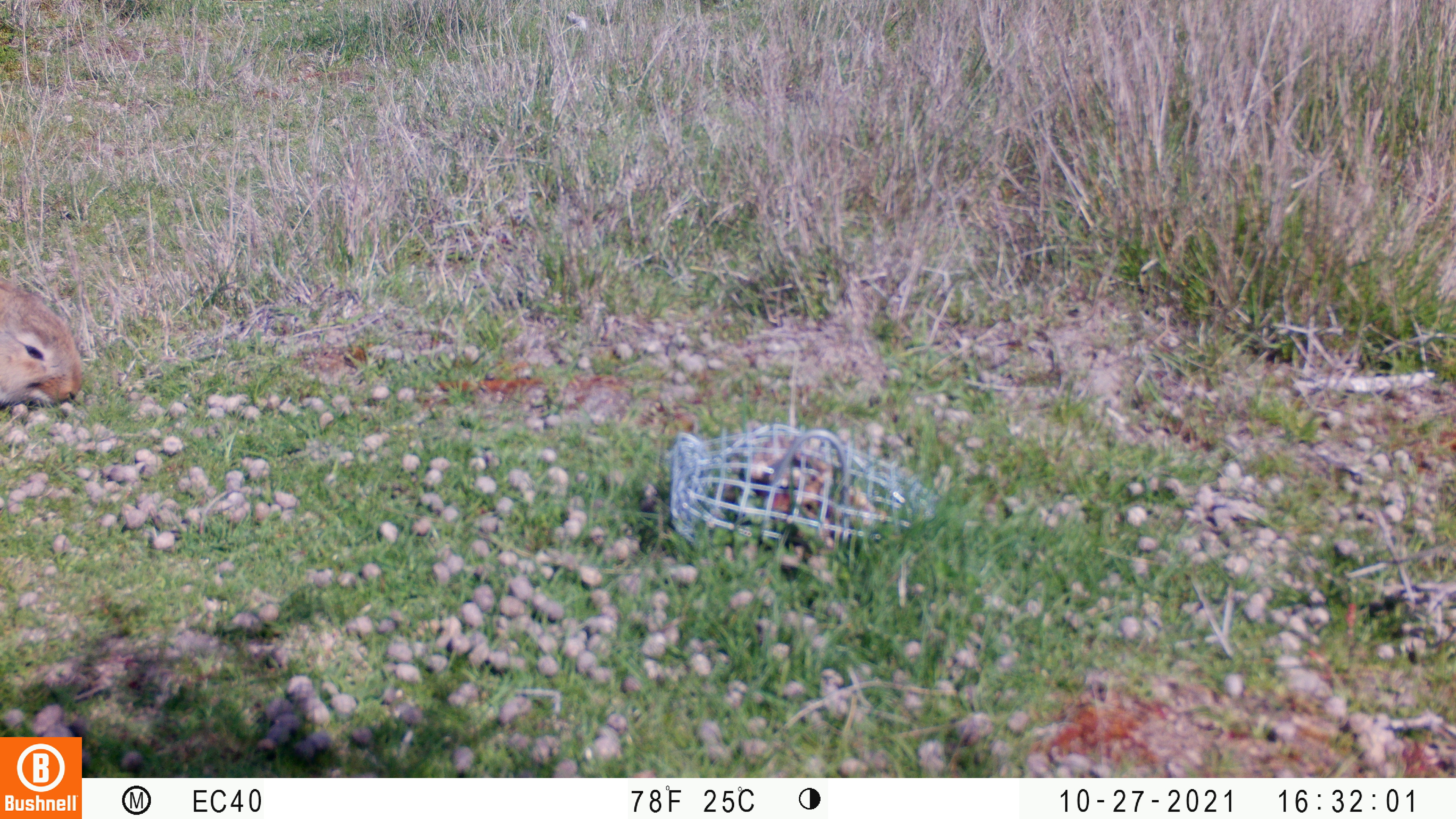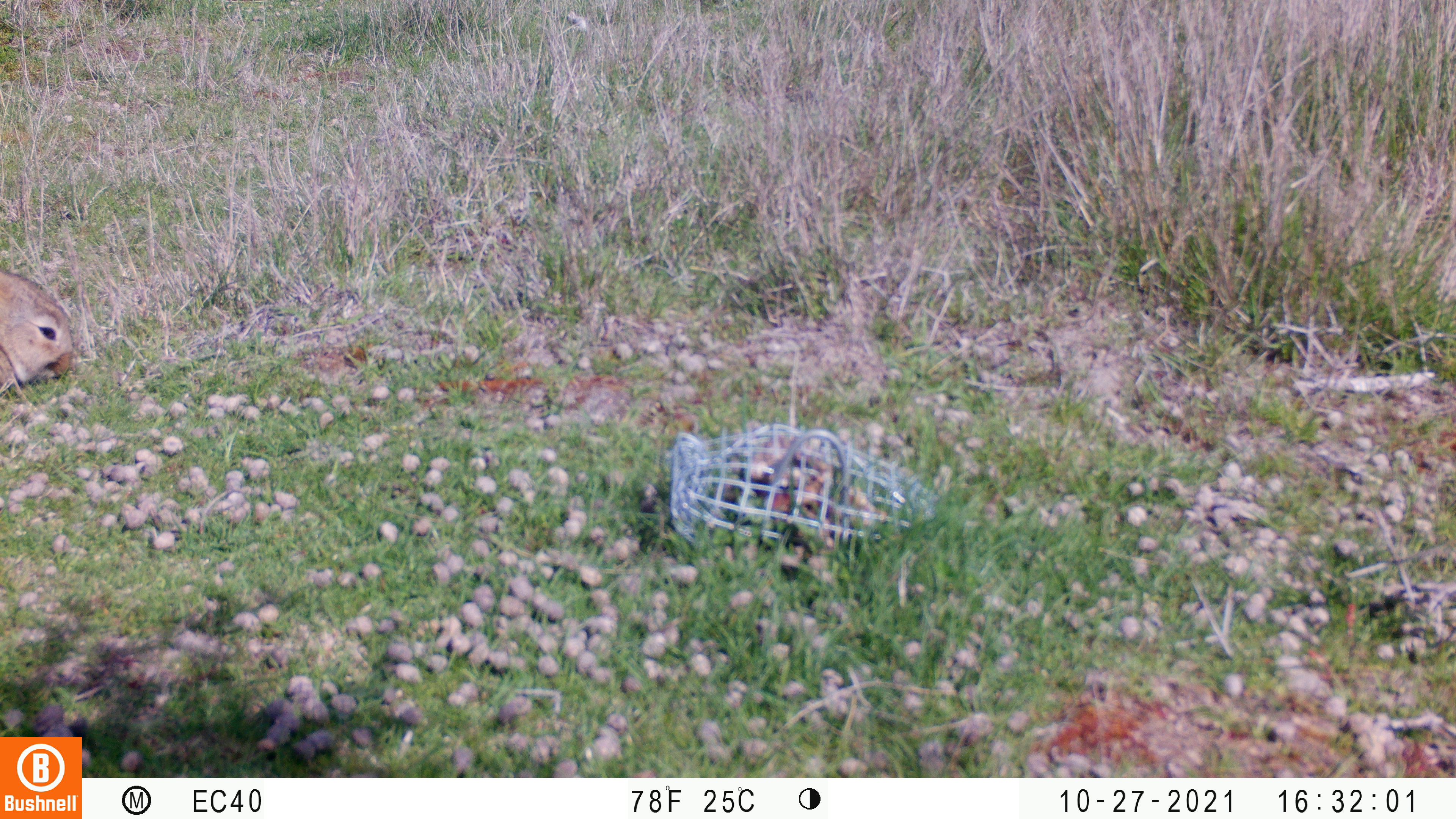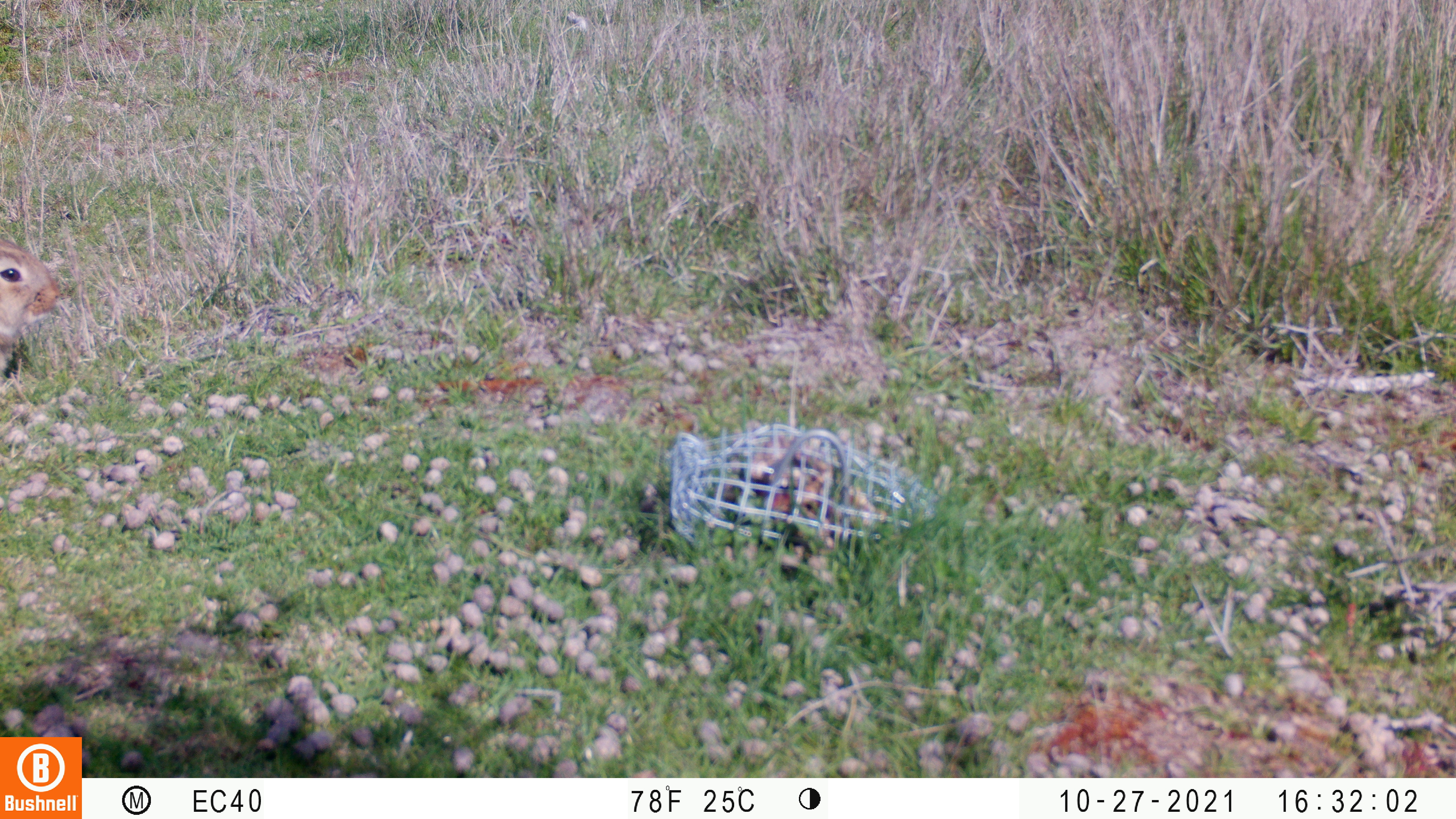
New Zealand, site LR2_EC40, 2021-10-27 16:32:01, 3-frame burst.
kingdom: Animalia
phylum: Chordata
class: Mammalia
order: Lagomorpha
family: Leporidae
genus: Oryctolagus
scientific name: Oryctolagus cuniculus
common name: european rabbit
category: rabbit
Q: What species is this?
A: Rabbit (european rabbit) (Oryctolagus cuniculus).